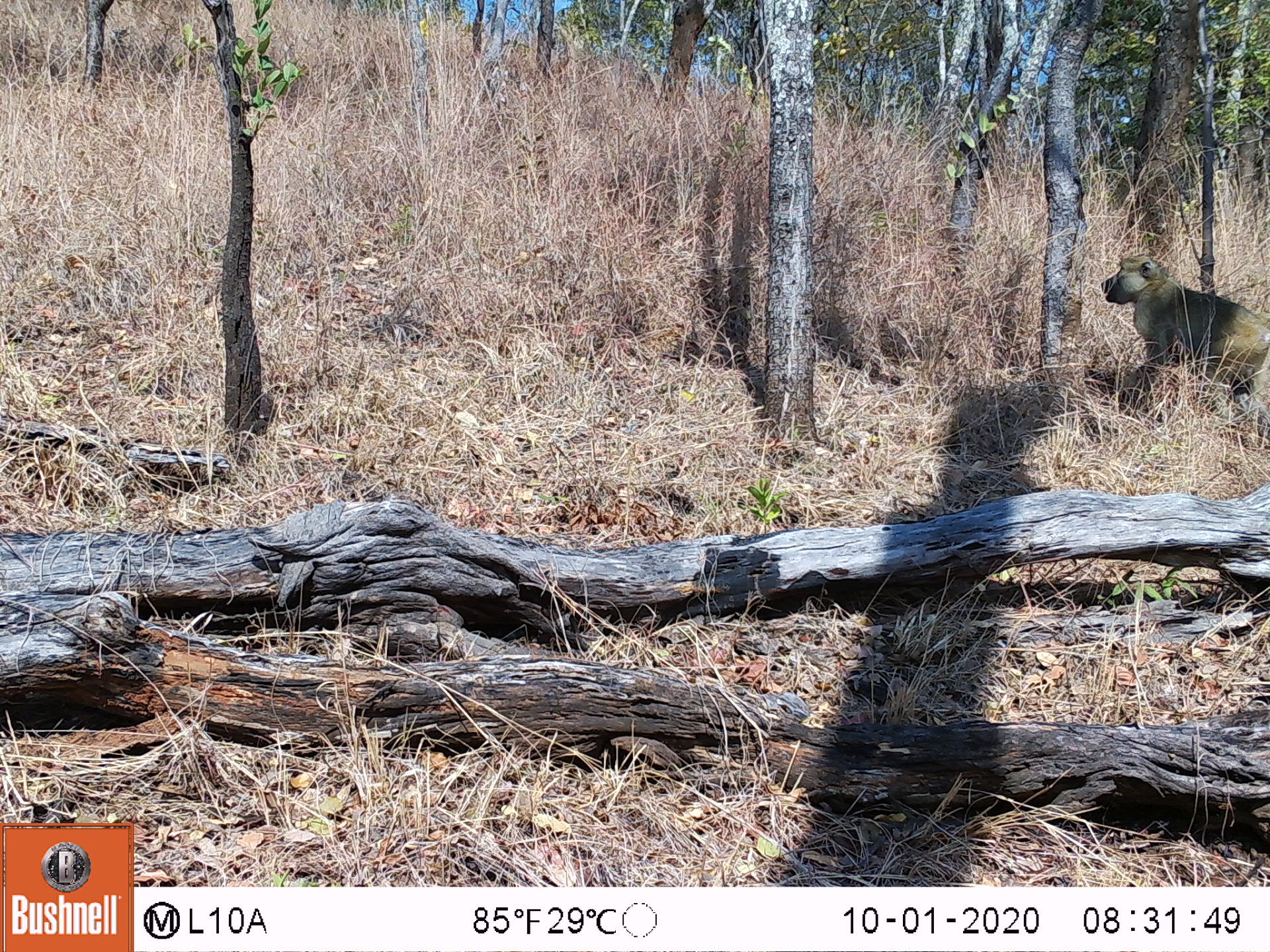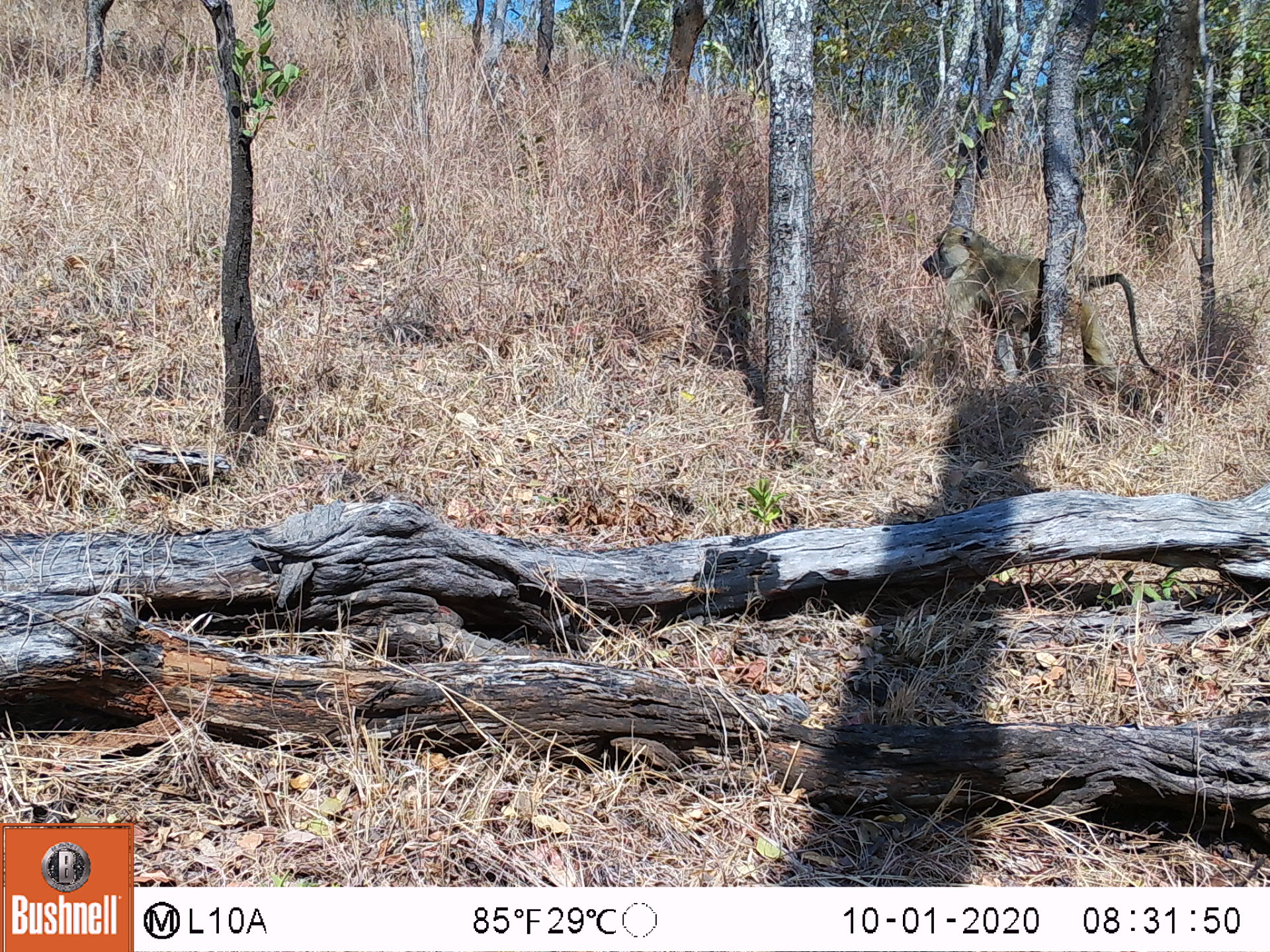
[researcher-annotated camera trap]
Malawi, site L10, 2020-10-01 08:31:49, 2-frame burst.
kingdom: Animalia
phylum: Chordata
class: Mammalia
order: Primates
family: Cercopithecidae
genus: Papio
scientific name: Papio cynocephalus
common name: yellow baboon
Yellow baboon (Papio cynocephalus), count 1.